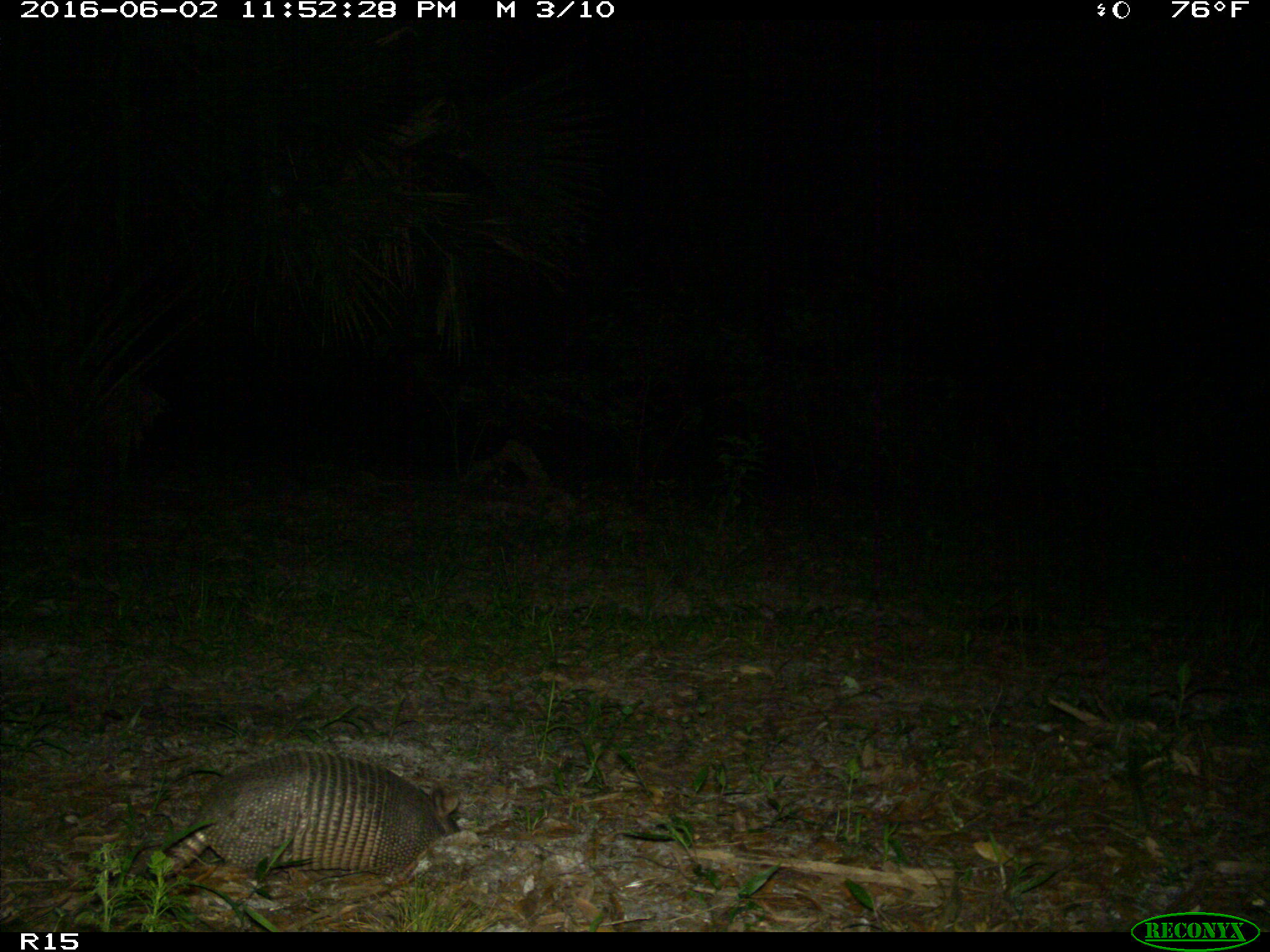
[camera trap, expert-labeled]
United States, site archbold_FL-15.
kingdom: Animalia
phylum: Chordata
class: Mammalia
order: Cingulata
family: Dasypodidae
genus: Dasypus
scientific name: Dasypus novemcinctus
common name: nine-banded armadillo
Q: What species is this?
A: Dasypus novemcinctus (nine-banded armadillo).